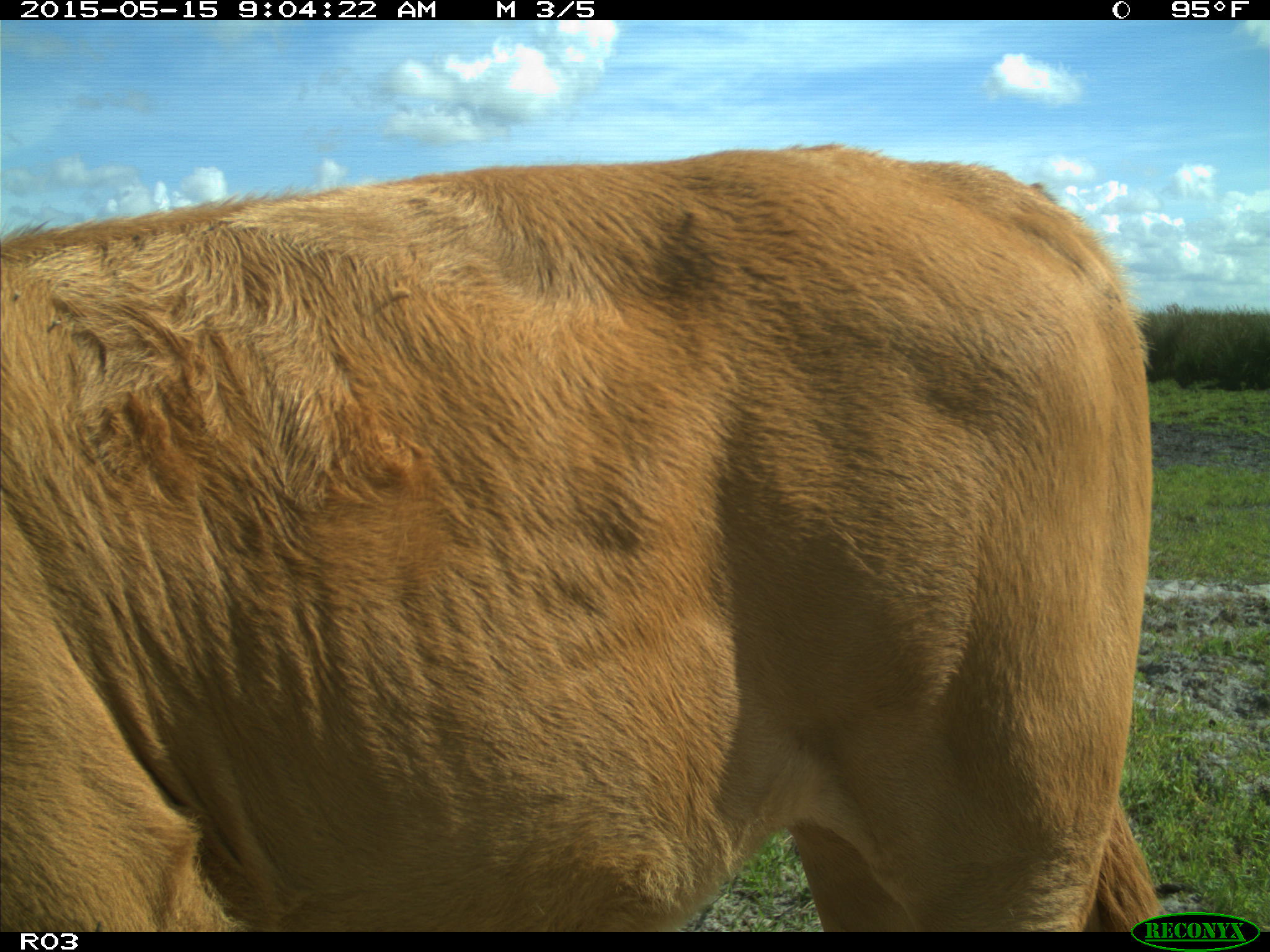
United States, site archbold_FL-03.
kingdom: Animalia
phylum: Chordata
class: Mammalia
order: Artiodactyla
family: Bovidae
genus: Bos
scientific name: Bos taurus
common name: domestic cow